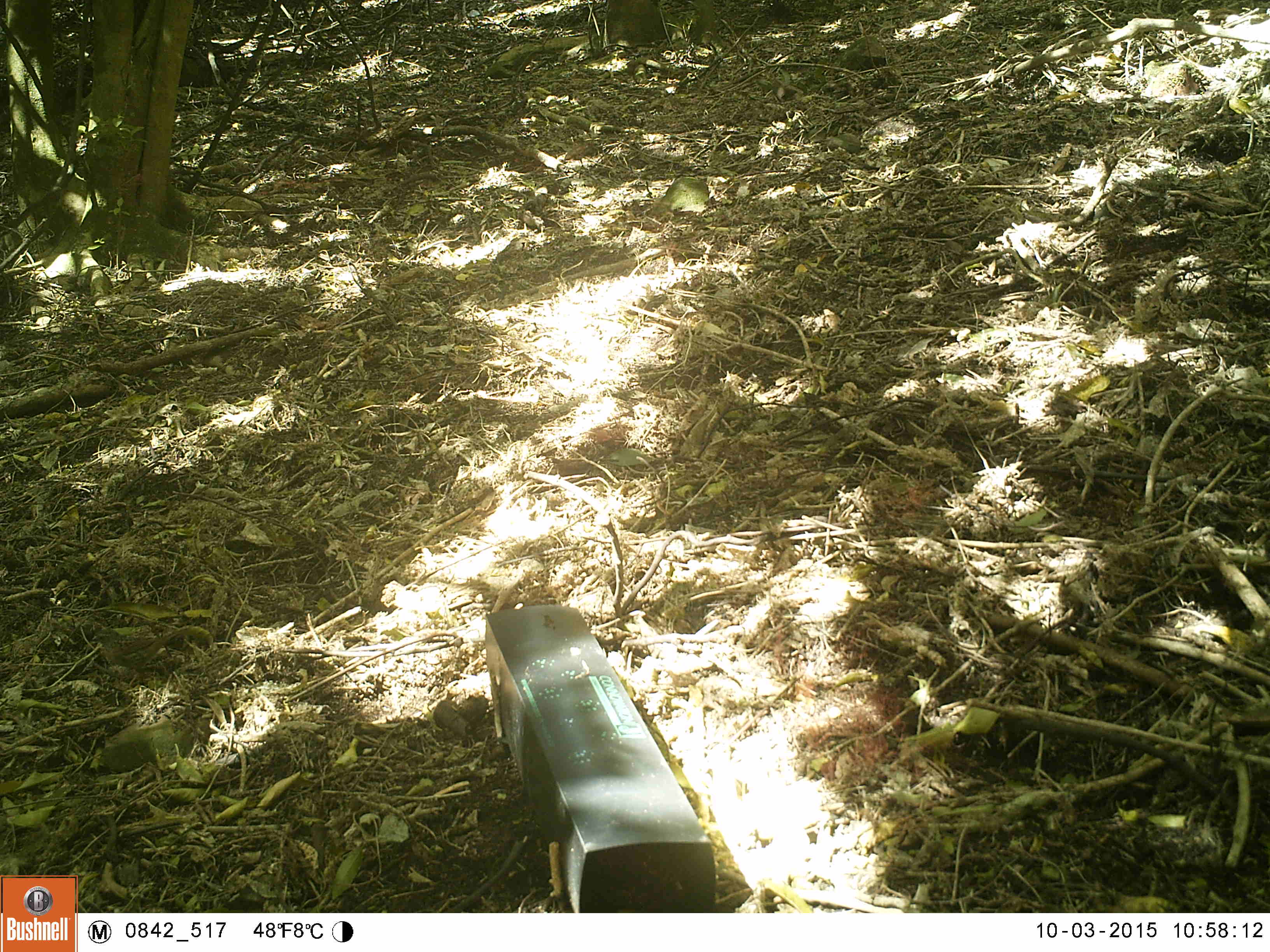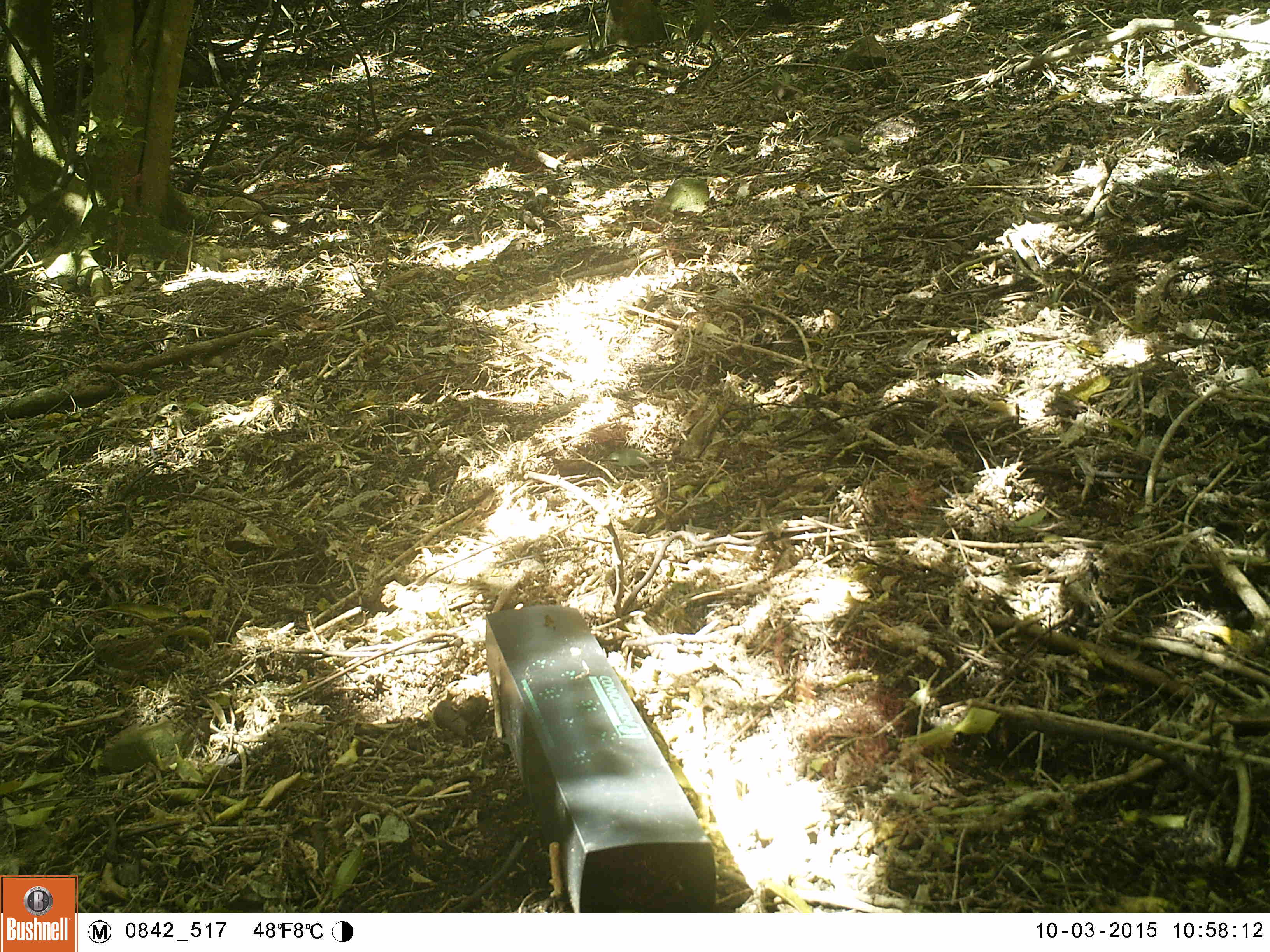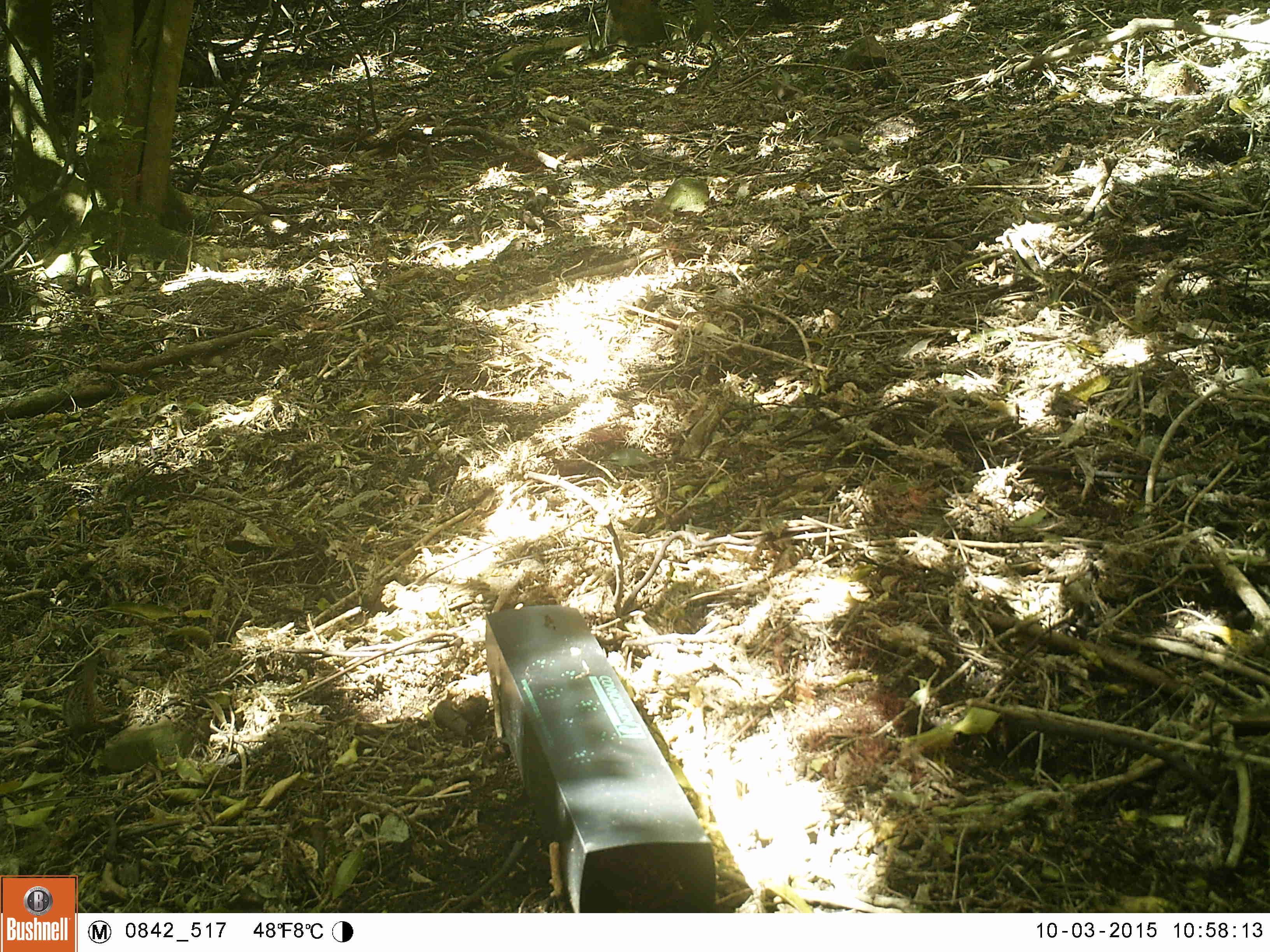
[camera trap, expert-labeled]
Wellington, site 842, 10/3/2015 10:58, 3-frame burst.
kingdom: Animalia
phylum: Chordata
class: Aves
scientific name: Aves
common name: bird